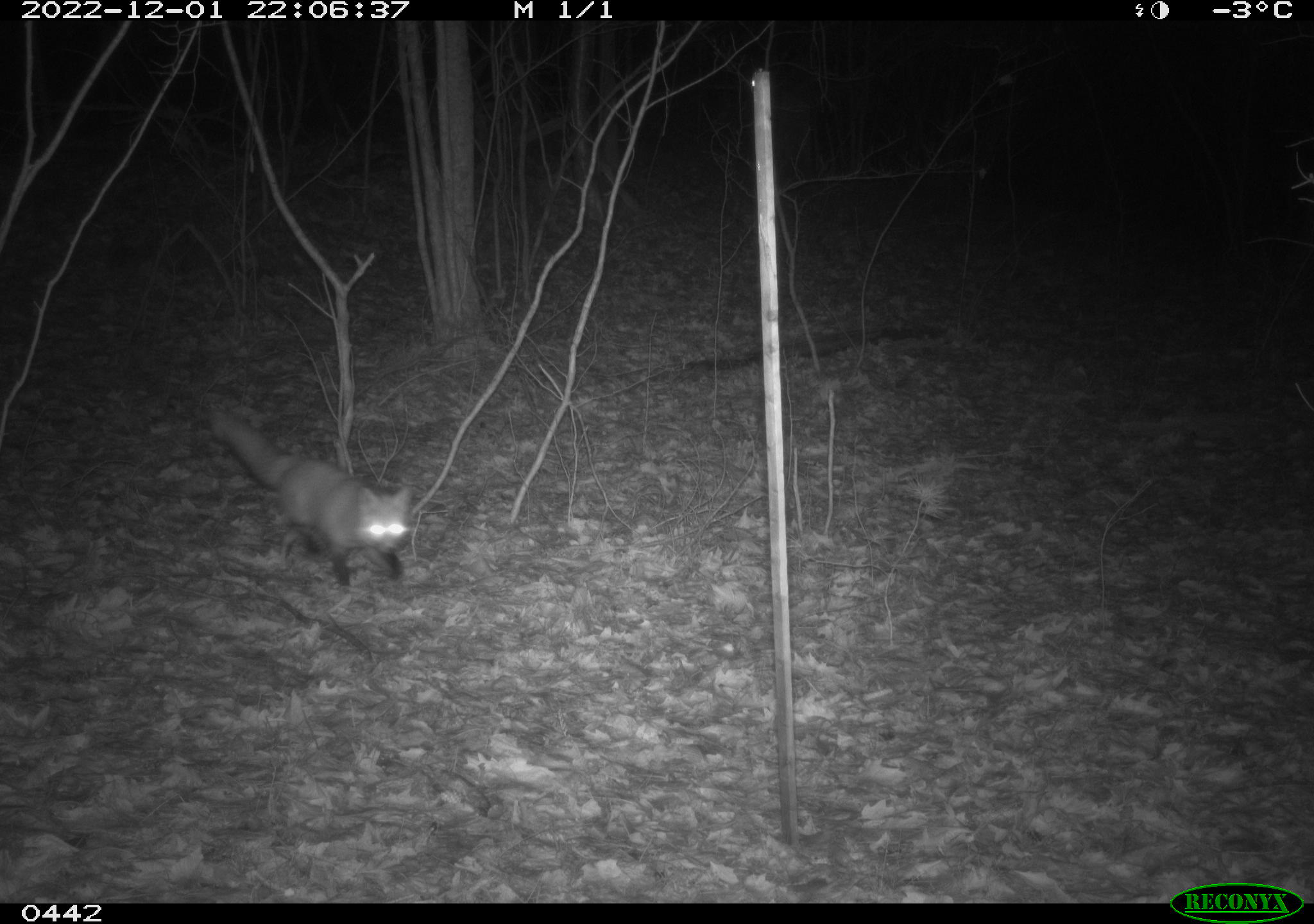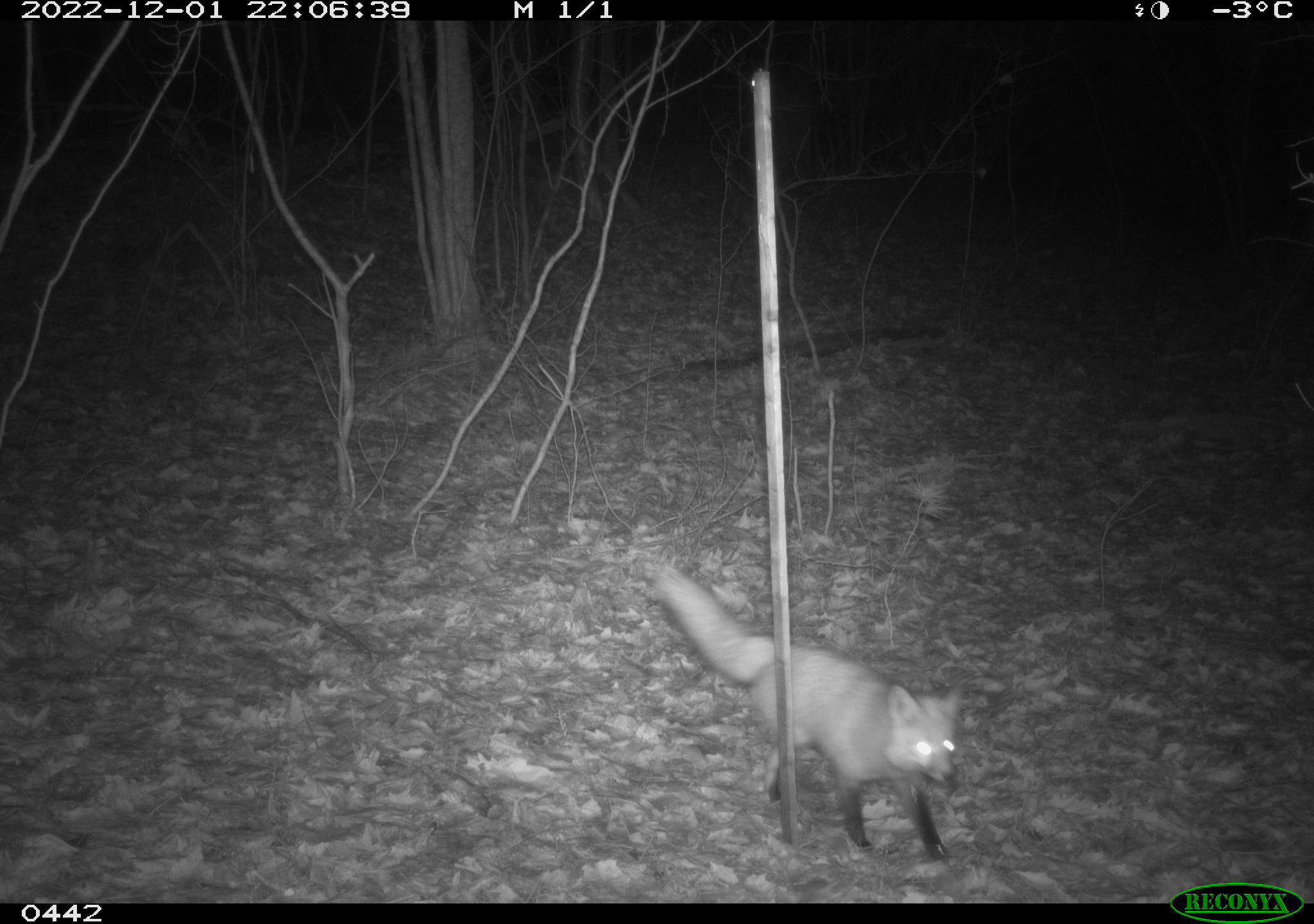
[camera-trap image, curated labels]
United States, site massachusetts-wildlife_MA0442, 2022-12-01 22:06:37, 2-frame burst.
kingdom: Animalia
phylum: Chordata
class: Mammalia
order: Carnivora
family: Canidae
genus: Vulpes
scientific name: Vulpes vulpes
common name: red fox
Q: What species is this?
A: Red fox (Vulpes vulpes).